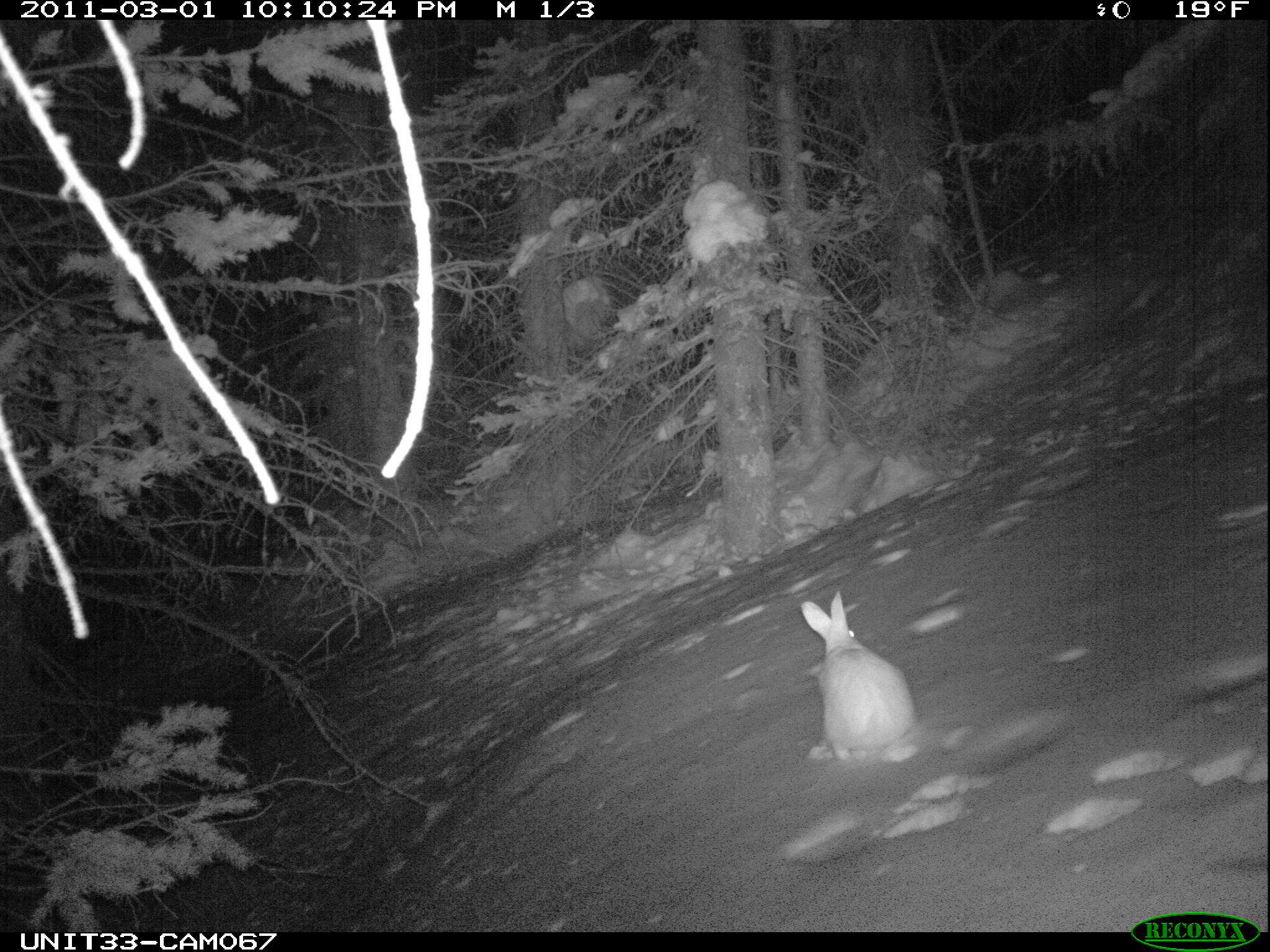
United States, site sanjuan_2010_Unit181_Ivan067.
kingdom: Animalia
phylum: Chordata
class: Mammalia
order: Lagomorpha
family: Leporidae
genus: Lepus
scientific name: Lepus americanus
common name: snowshoe hare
Lepus americanus (snowshoe hare).